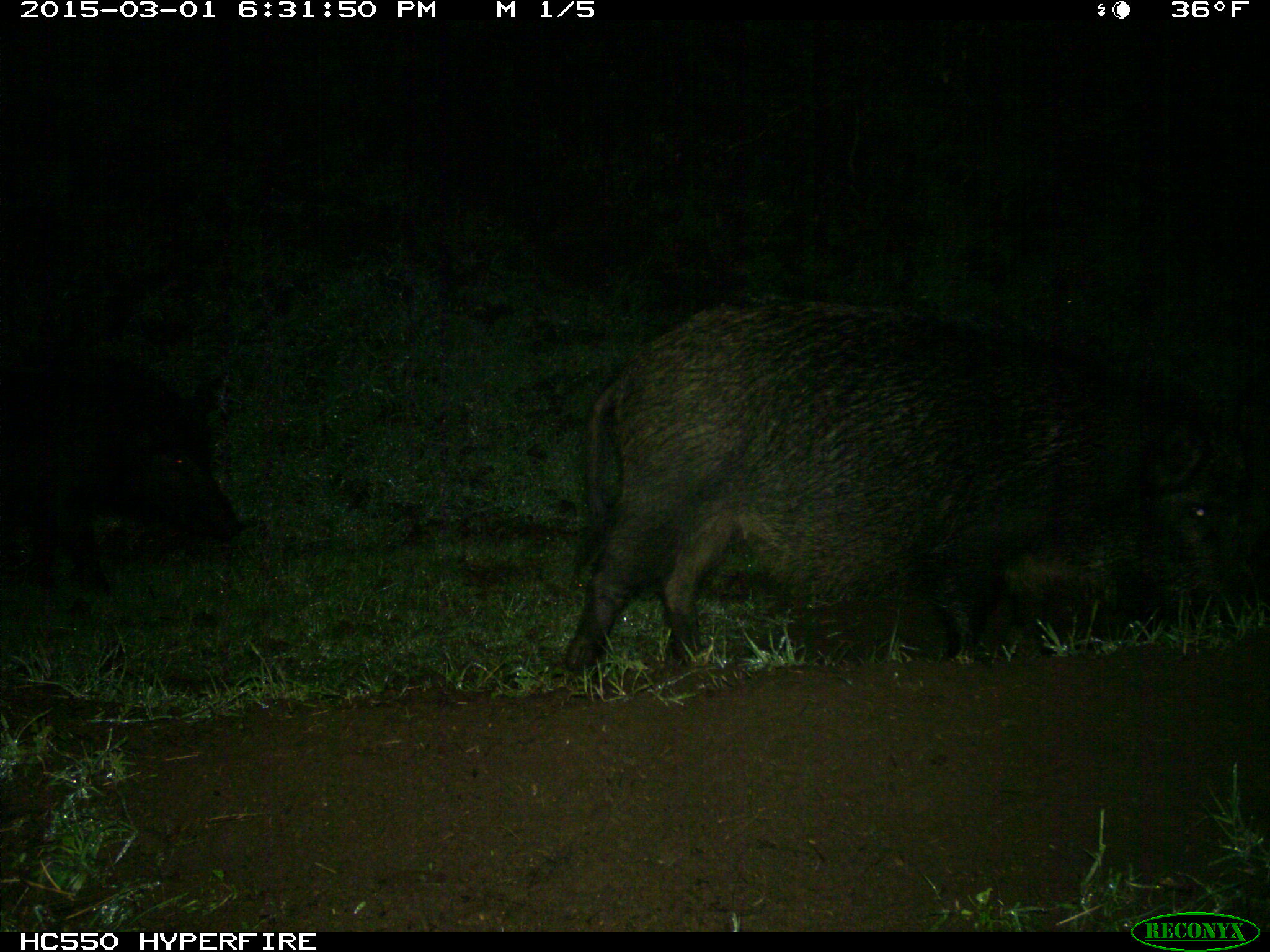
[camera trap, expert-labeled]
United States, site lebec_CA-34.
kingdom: Animalia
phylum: Chordata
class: Mammalia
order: Artiodactyla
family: Suidae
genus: Sus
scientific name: Sus scrofa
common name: wild boar